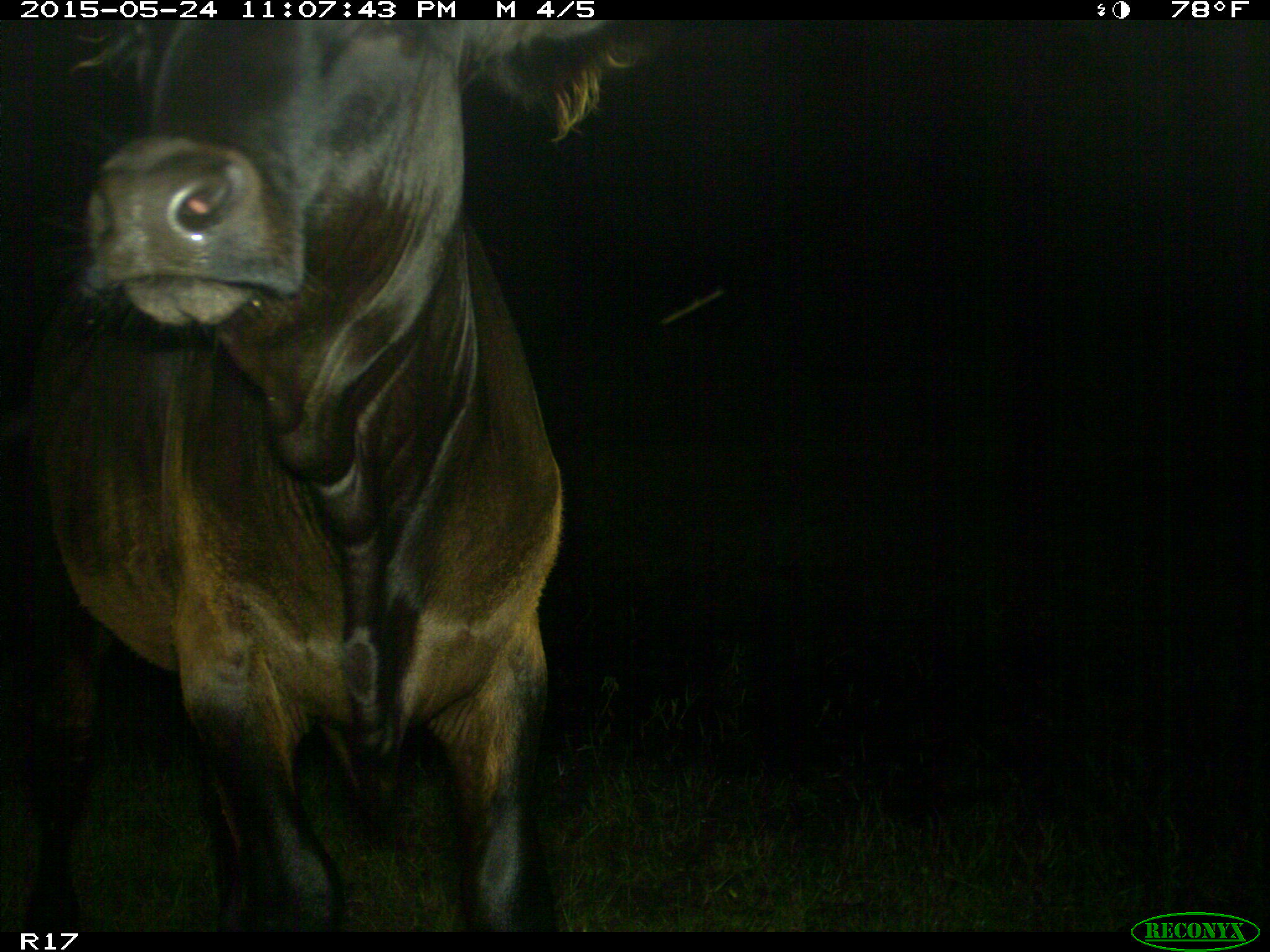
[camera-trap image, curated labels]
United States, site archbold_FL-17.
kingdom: Animalia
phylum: Chordata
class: Mammalia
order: Artiodactyla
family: Bovidae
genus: Bos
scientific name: Bos taurus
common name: domestic cow